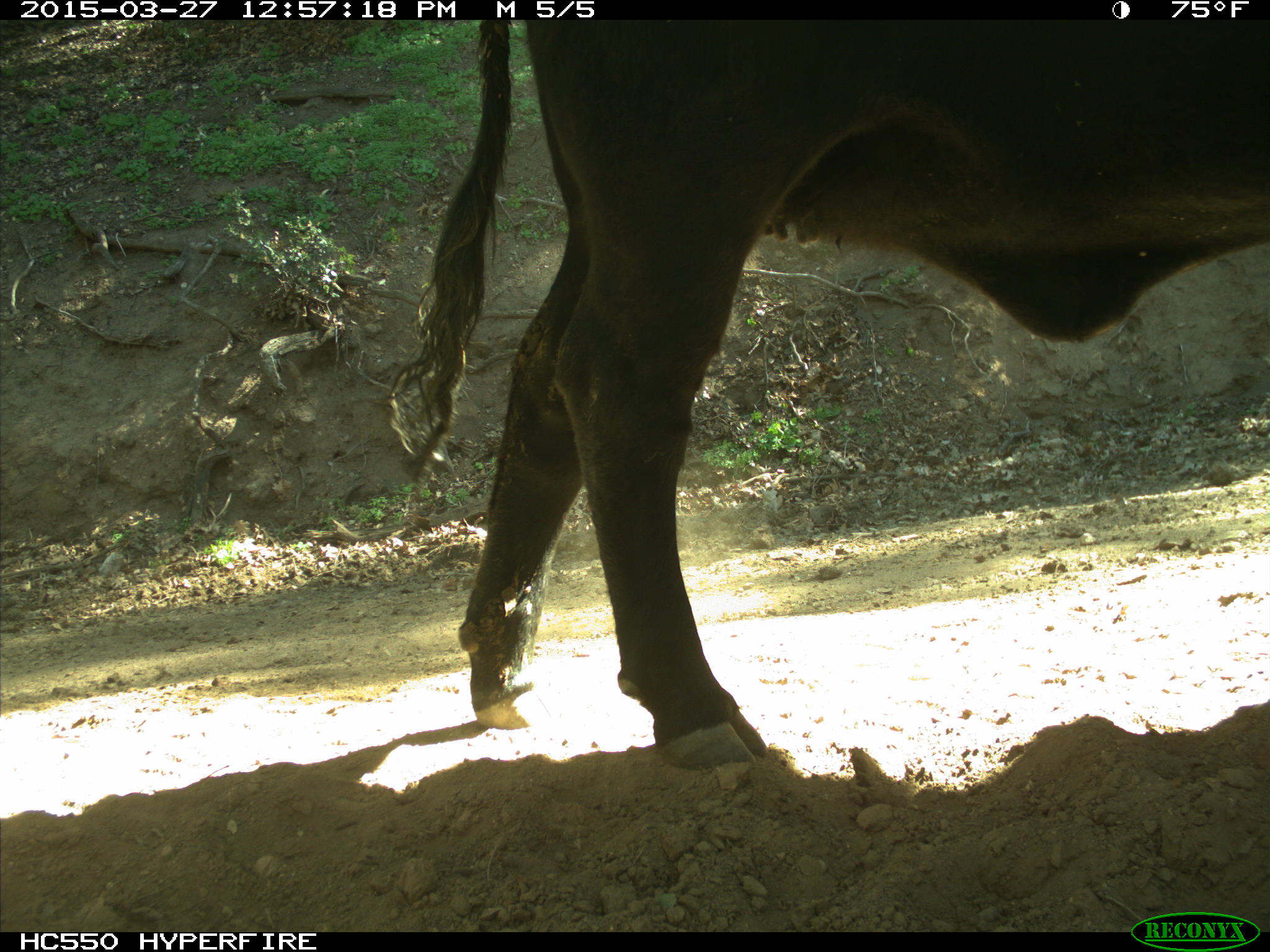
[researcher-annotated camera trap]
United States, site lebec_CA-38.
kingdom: Animalia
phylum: Chordata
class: Mammalia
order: Artiodactyla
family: Bovidae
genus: Bos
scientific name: Bos taurus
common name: domestic cow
Bos taurus (domestic cow).